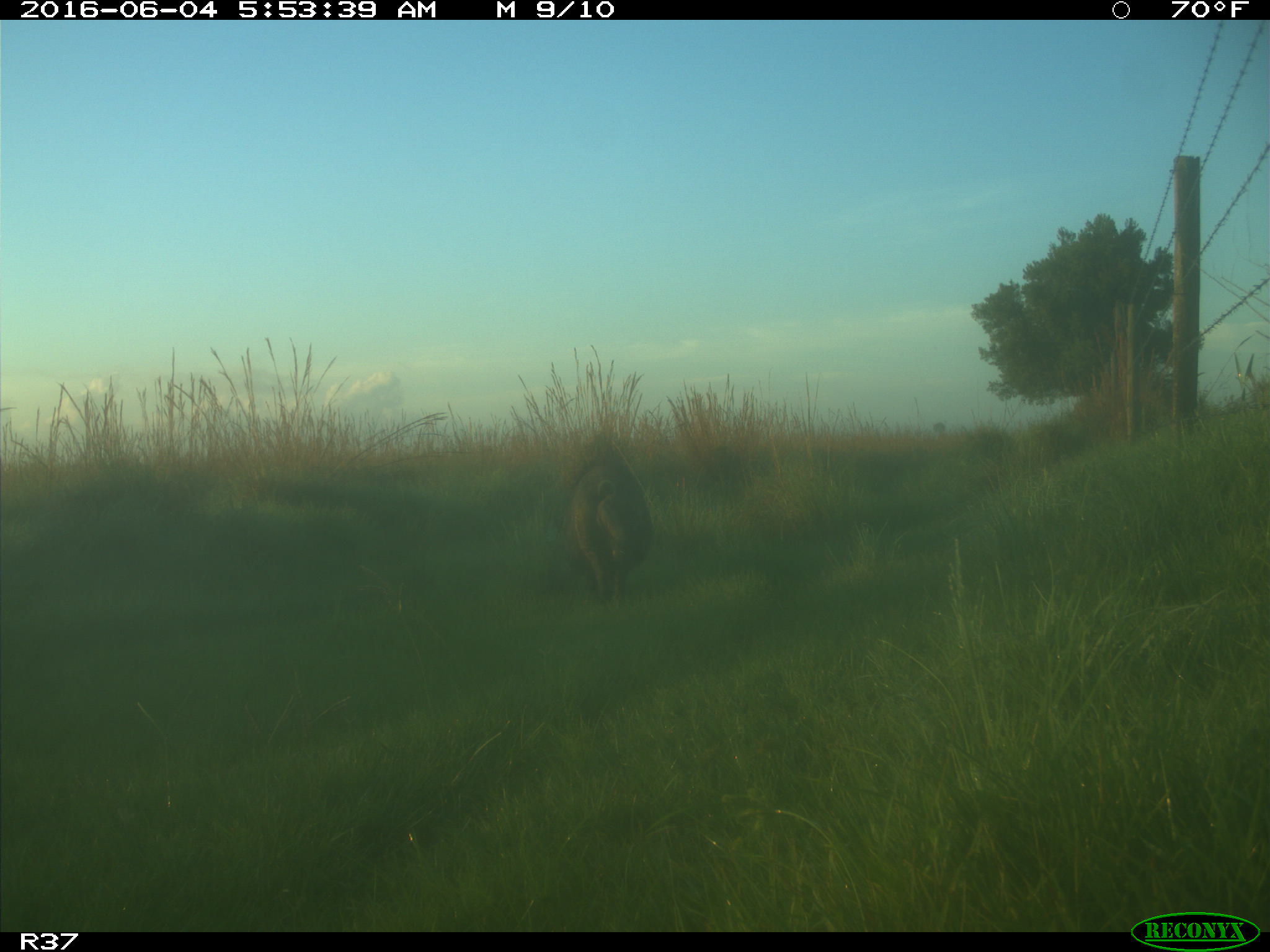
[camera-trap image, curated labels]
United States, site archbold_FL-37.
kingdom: Animalia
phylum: Chordata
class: Mammalia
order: Artiodactyla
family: Suidae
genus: Sus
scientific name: Sus scrofa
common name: wild boar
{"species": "Sus scrofa (wild boar)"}